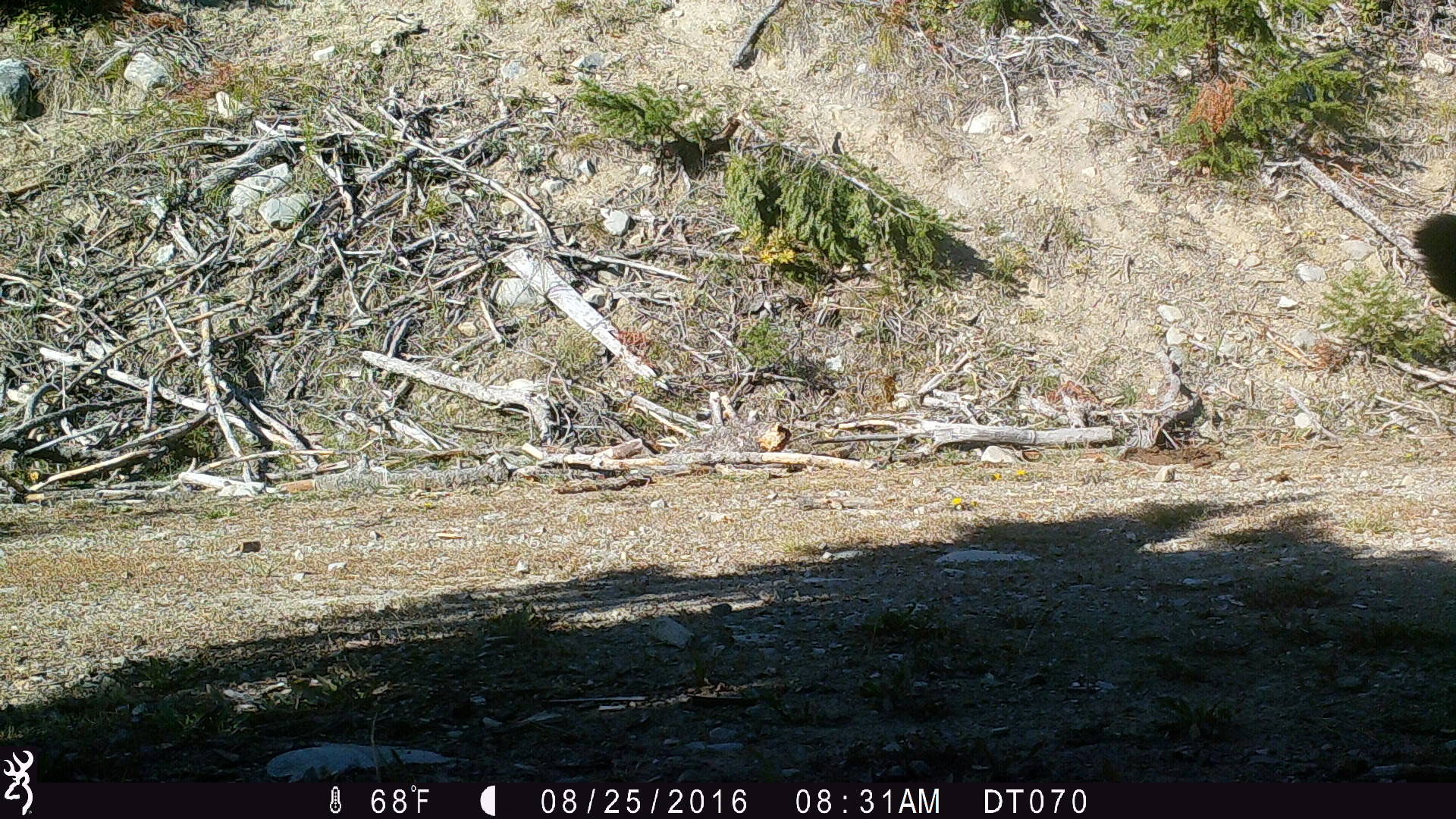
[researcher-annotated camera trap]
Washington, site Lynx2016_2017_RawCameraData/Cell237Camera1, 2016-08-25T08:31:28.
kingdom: Animalia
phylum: Chordata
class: Mammalia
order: Artiodactyla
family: Bovidae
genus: Bos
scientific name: Bos taurus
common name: domestic cattle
Domestic cattle (Bos taurus). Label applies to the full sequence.